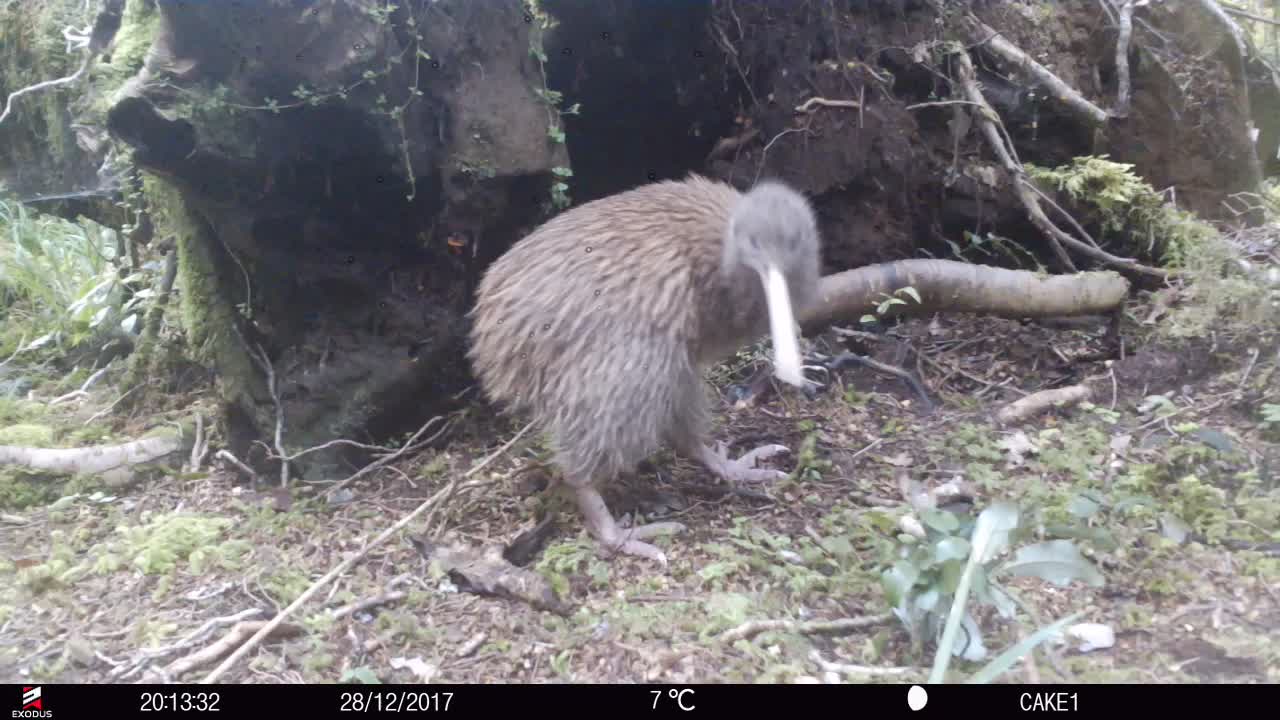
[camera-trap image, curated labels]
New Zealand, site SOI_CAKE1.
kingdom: Animalia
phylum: Chordata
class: Aves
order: Apterygiformes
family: Apterygidae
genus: Apteryx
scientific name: Apteryx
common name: kiwi